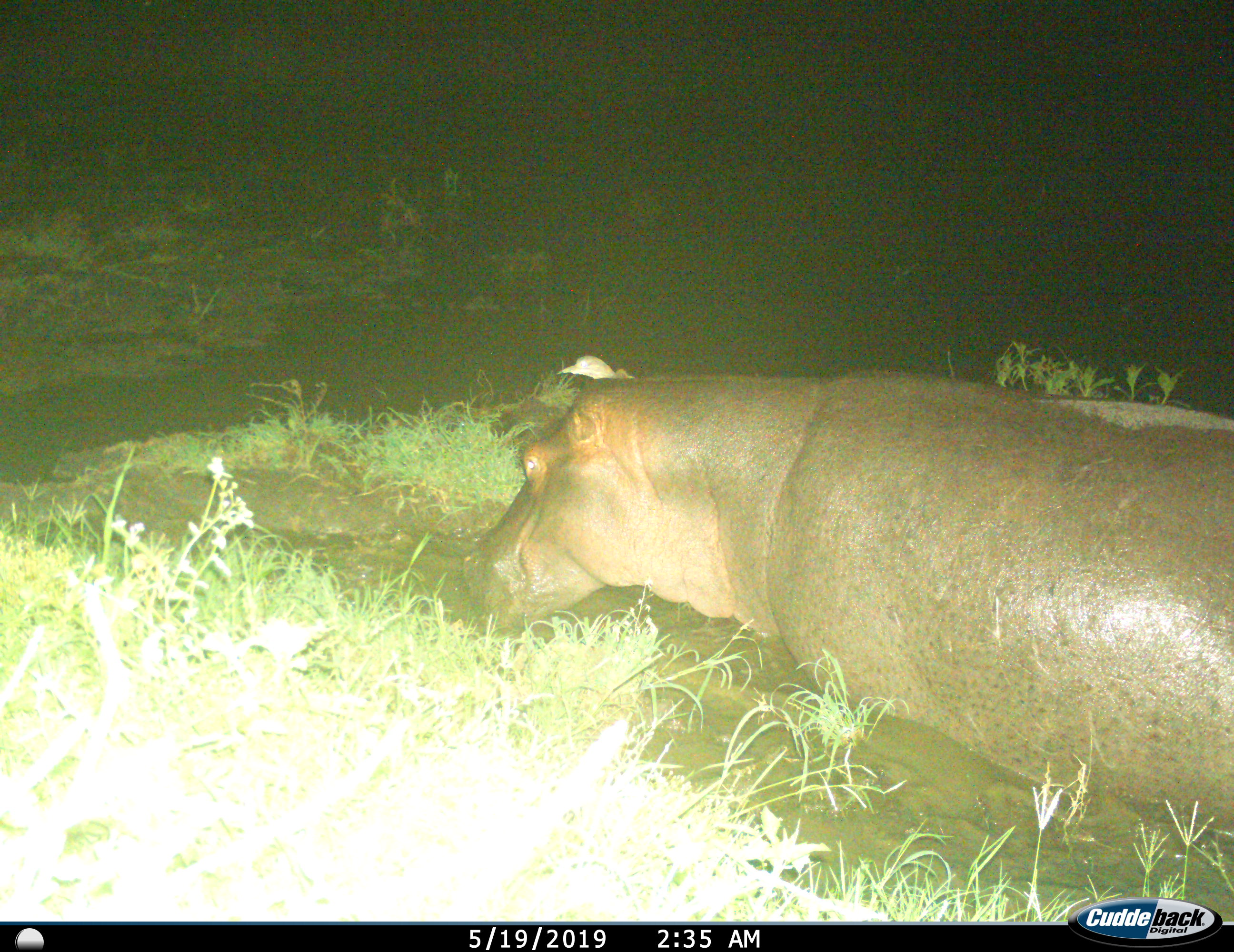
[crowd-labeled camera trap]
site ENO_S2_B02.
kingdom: Animalia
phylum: Chordata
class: Mammalia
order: Artiodactyla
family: Hippopotamidae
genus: Hippopotamus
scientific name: Hippopotamus amphibius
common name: hippopotamus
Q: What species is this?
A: Hippopotamus (Hippopotamus amphibius).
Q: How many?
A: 1.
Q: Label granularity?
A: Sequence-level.